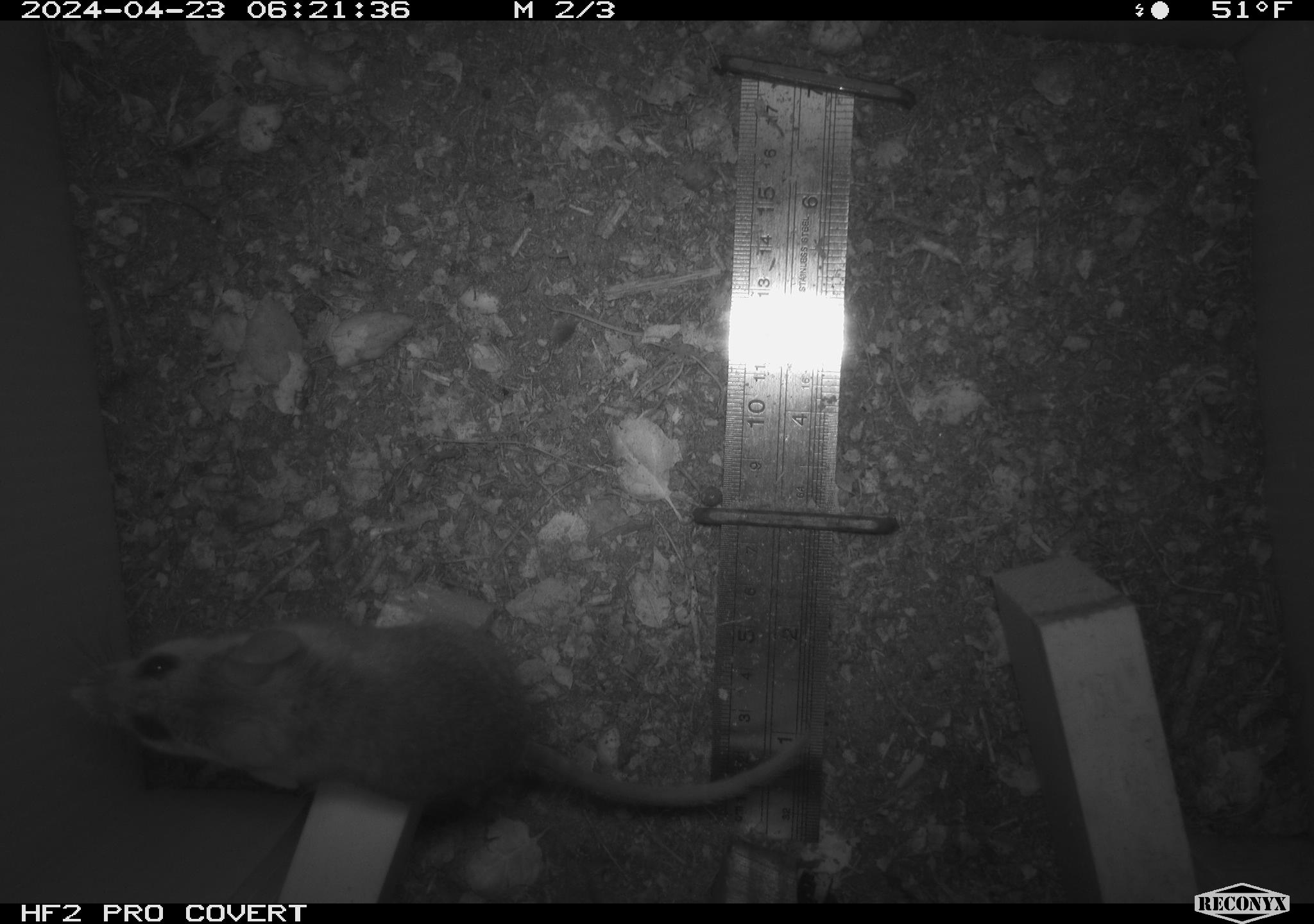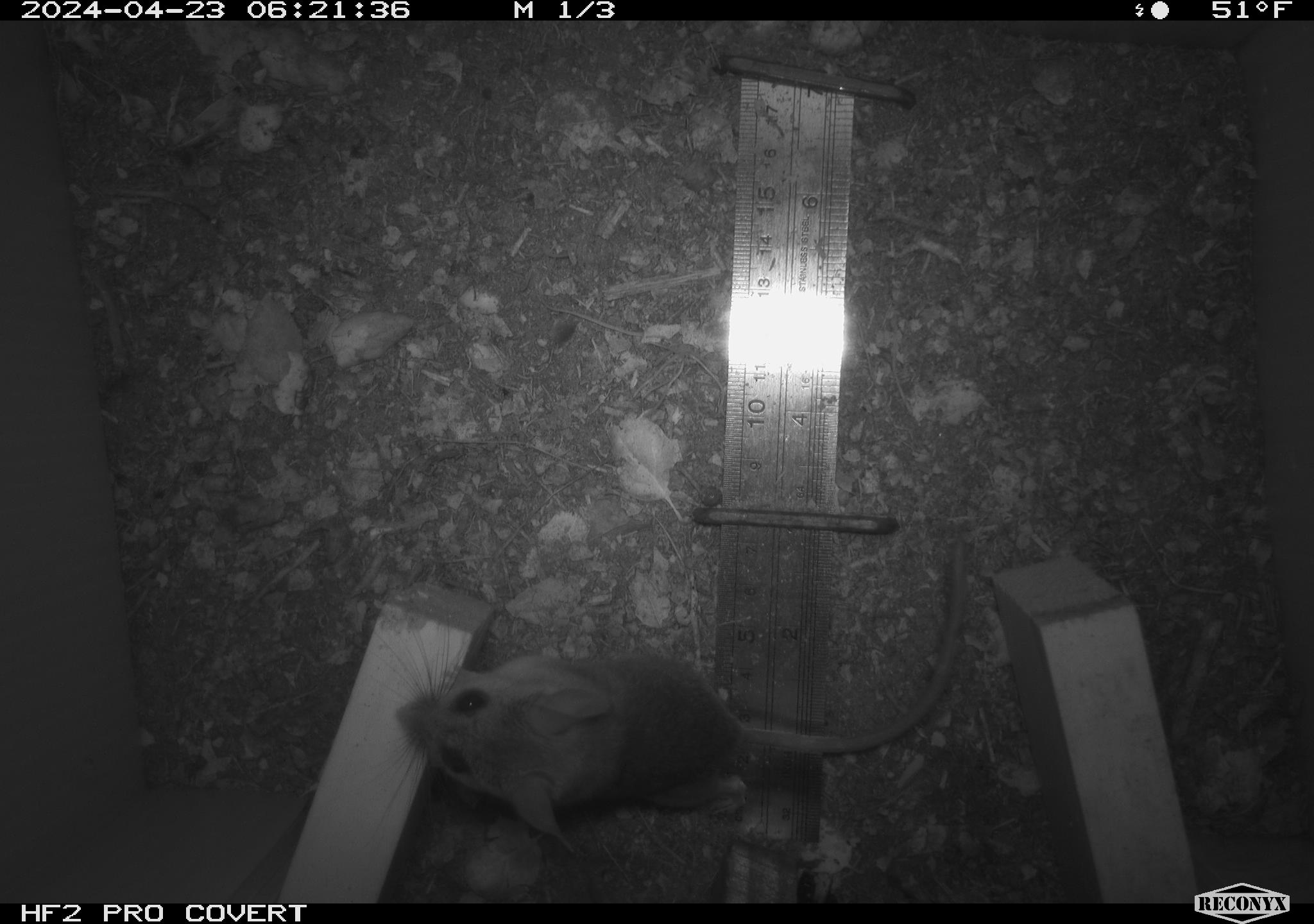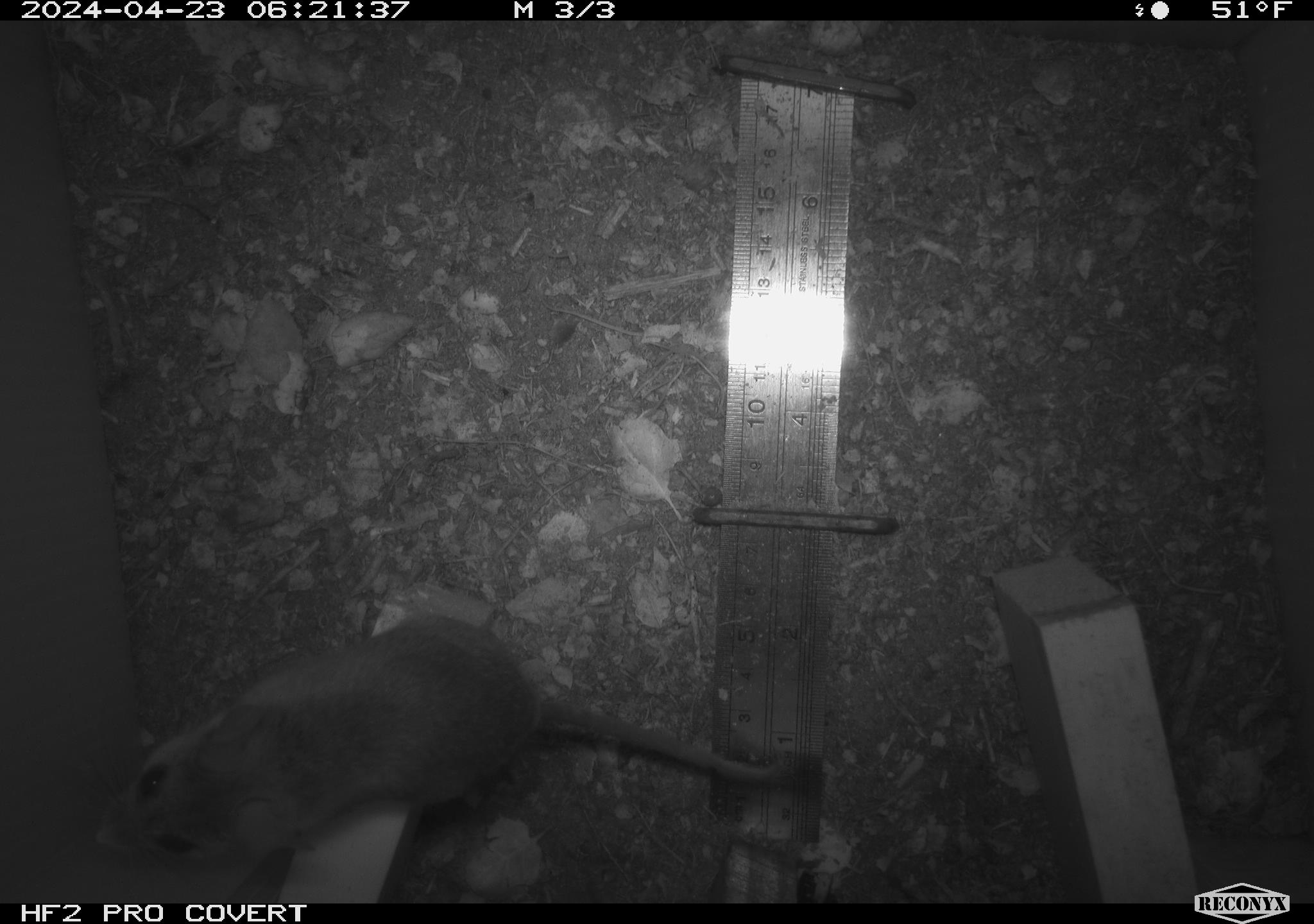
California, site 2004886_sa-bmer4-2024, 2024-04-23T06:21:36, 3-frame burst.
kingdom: Animalia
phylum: Chordata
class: Mammalia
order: Rodentia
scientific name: Rodentia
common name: mouse species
Mouse species (Rodentia).